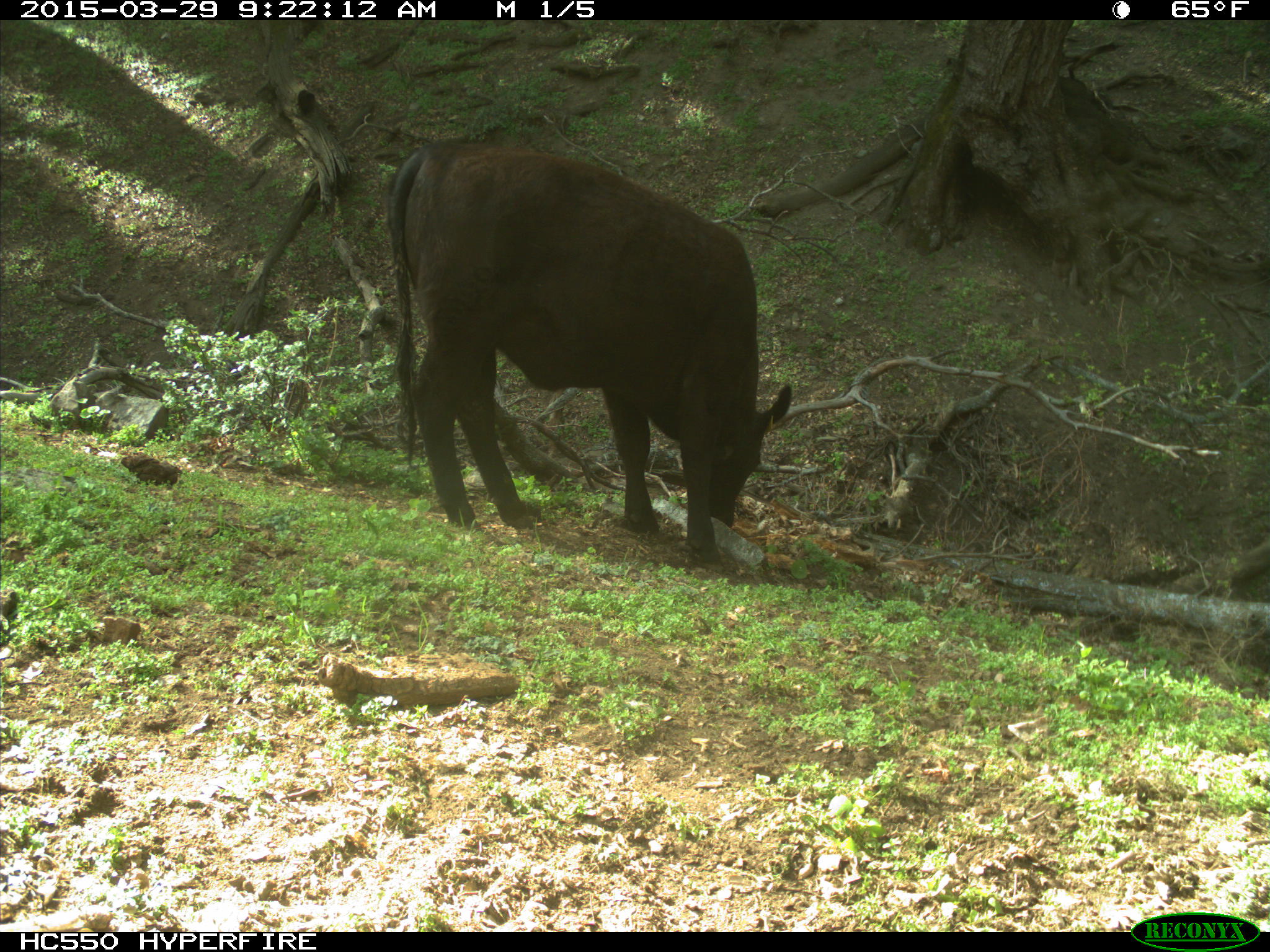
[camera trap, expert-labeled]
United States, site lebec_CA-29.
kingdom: Animalia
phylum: Chordata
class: Mammalia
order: Artiodactyla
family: Bovidae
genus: Bos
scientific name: Bos taurus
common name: domestic cow